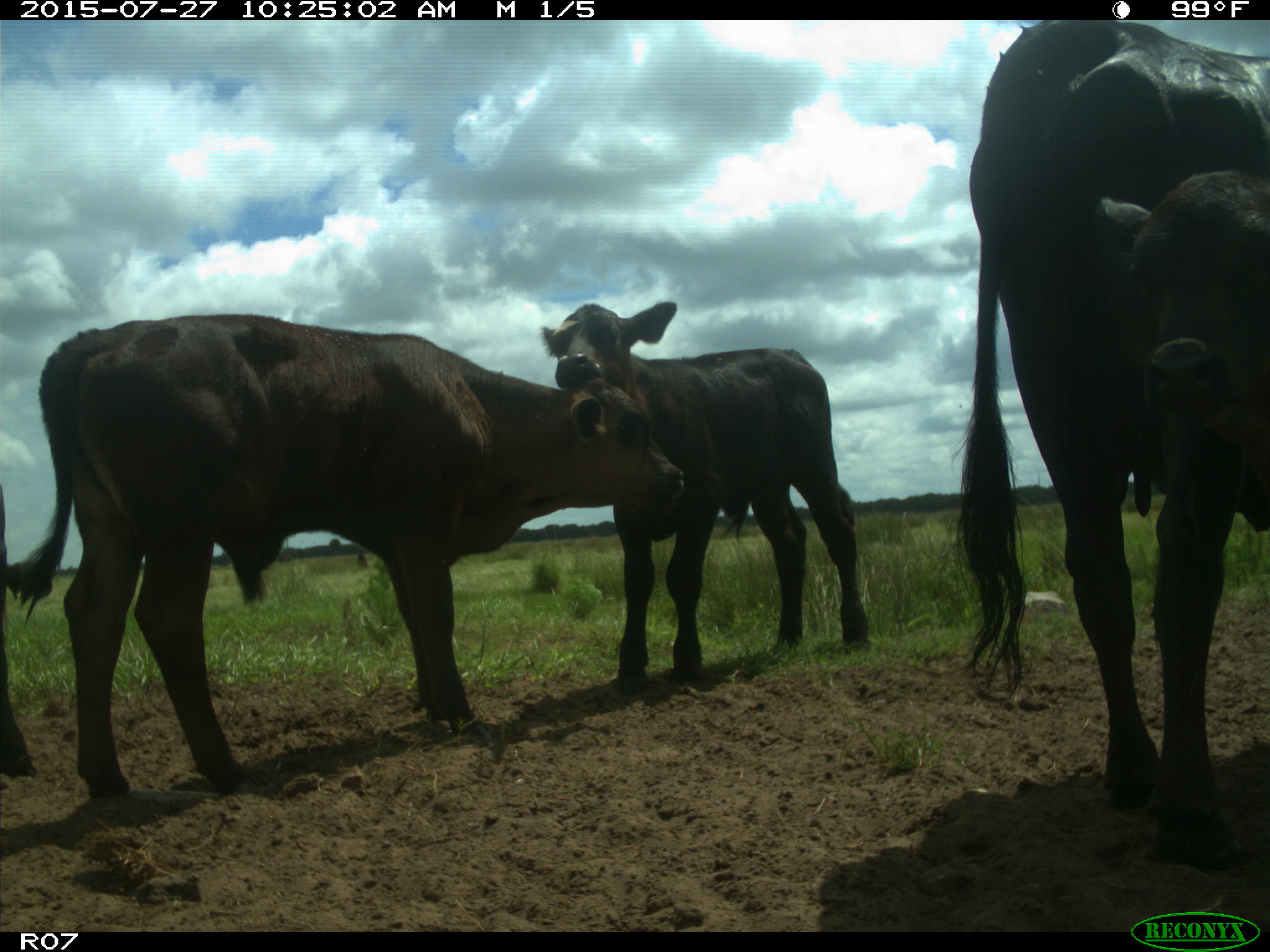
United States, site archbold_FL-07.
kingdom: Animalia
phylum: Chordata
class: Mammalia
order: Artiodactyla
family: Bovidae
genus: Bos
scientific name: Bos taurus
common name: domestic cow